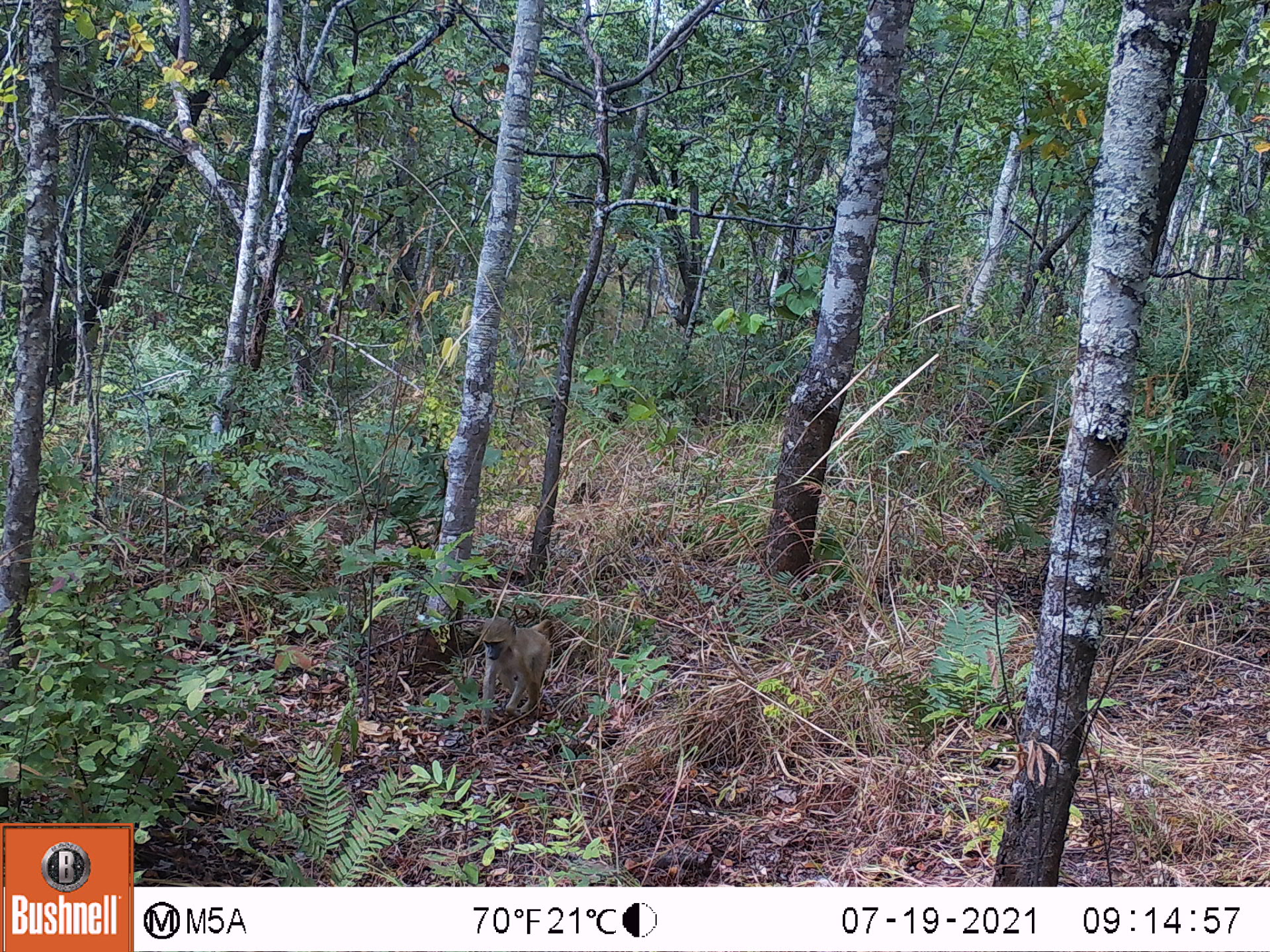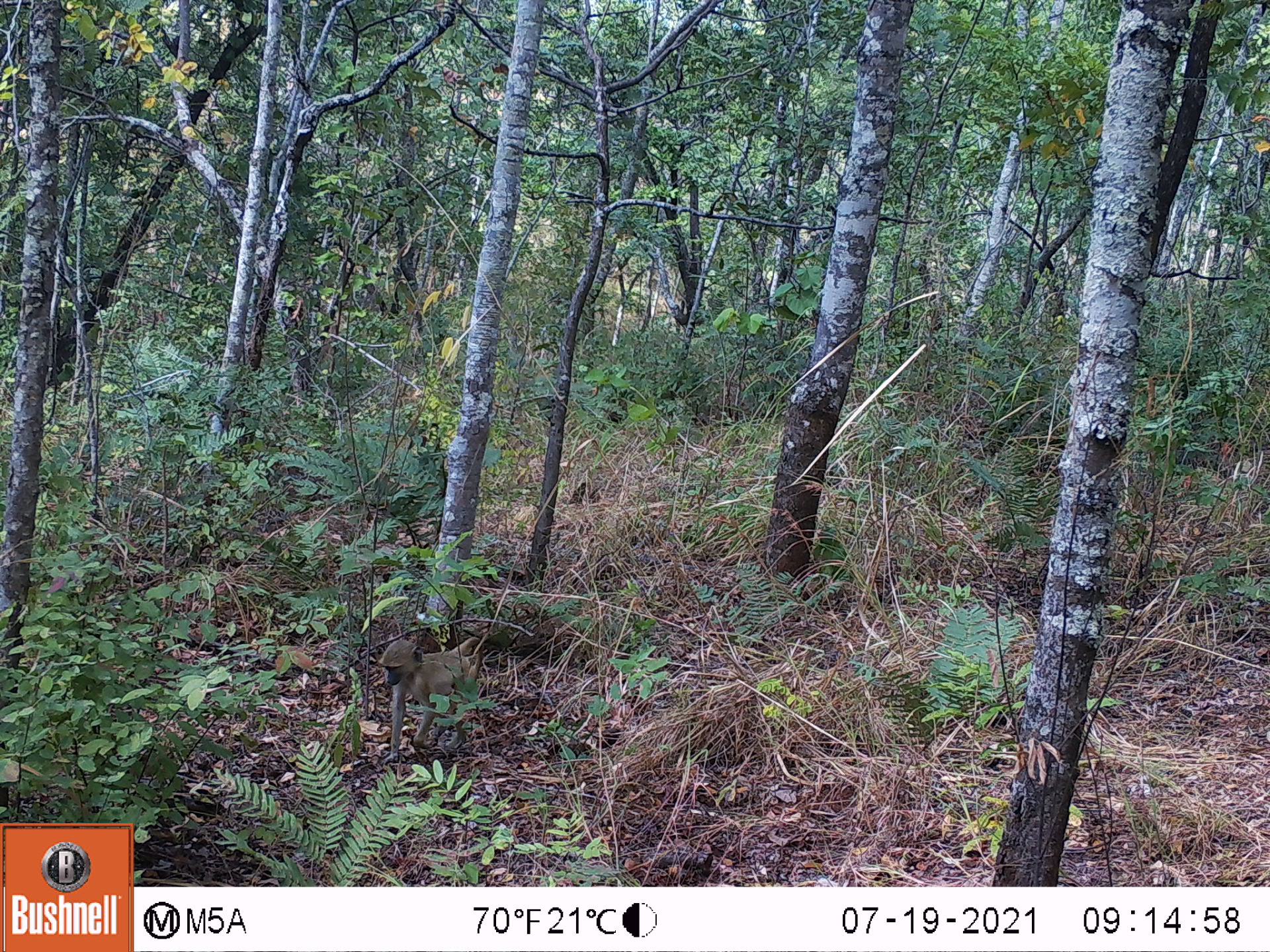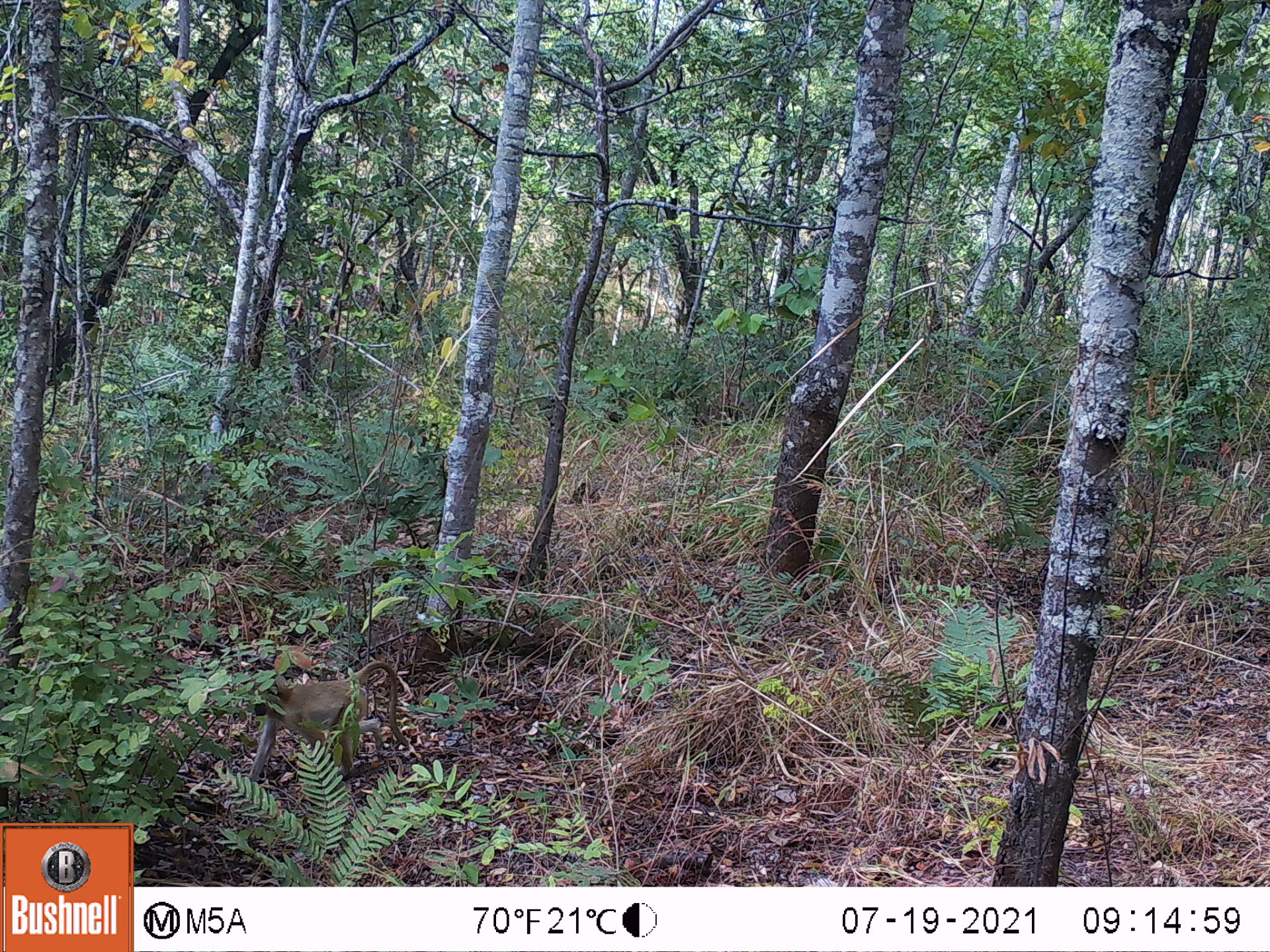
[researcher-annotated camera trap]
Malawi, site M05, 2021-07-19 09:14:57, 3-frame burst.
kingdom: Animalia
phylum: Chordata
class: Mammalia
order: Primates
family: Cercopithecidae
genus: Papio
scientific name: Papio cynocephalus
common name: yellow baboon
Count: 1.